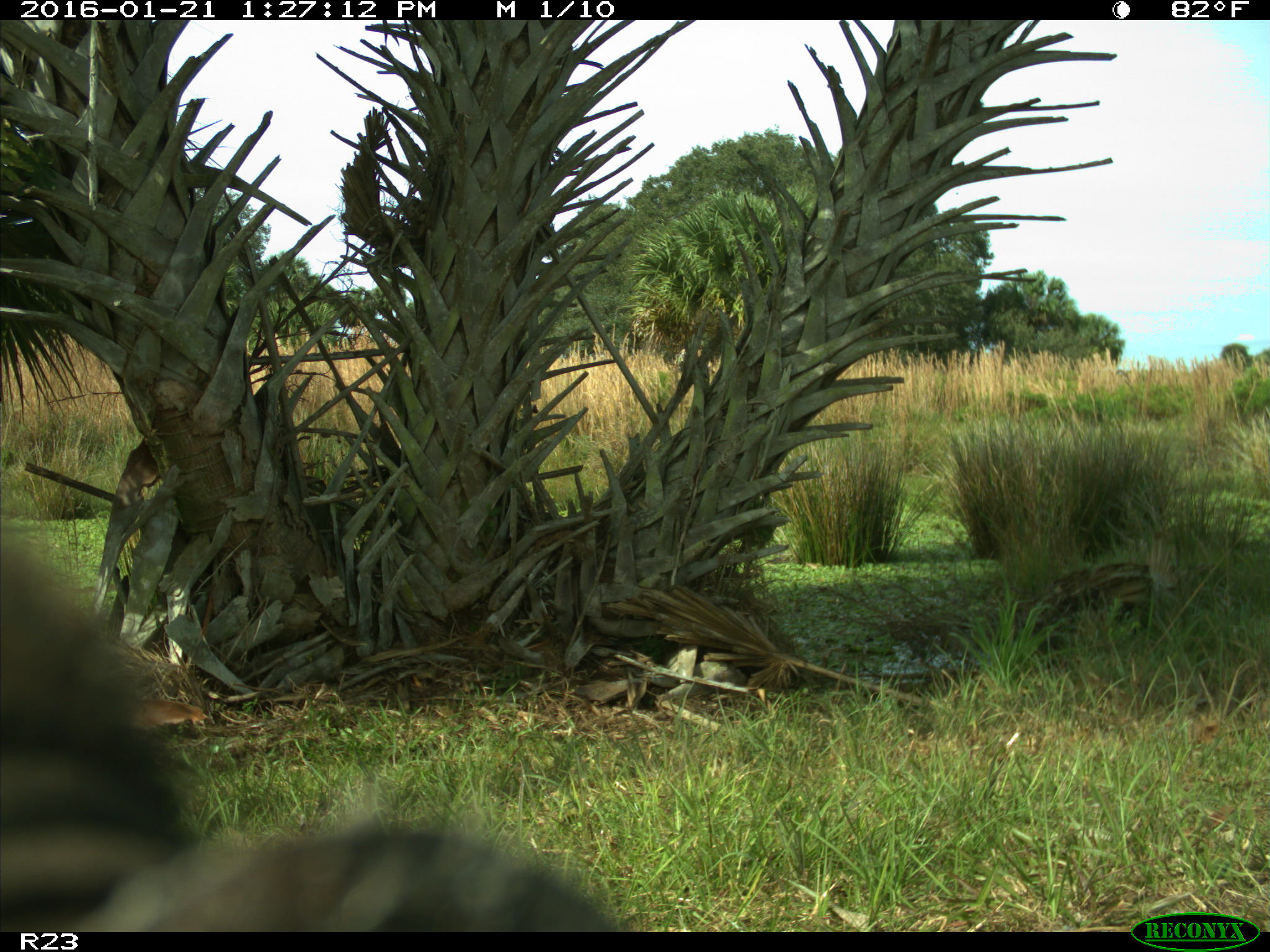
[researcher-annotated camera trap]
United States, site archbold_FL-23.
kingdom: Animalia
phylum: Chordata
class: Mammalia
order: Artiodactyla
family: Suidae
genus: Sus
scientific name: Sus scrofa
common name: wild boar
Sus scrofa (wild boar).